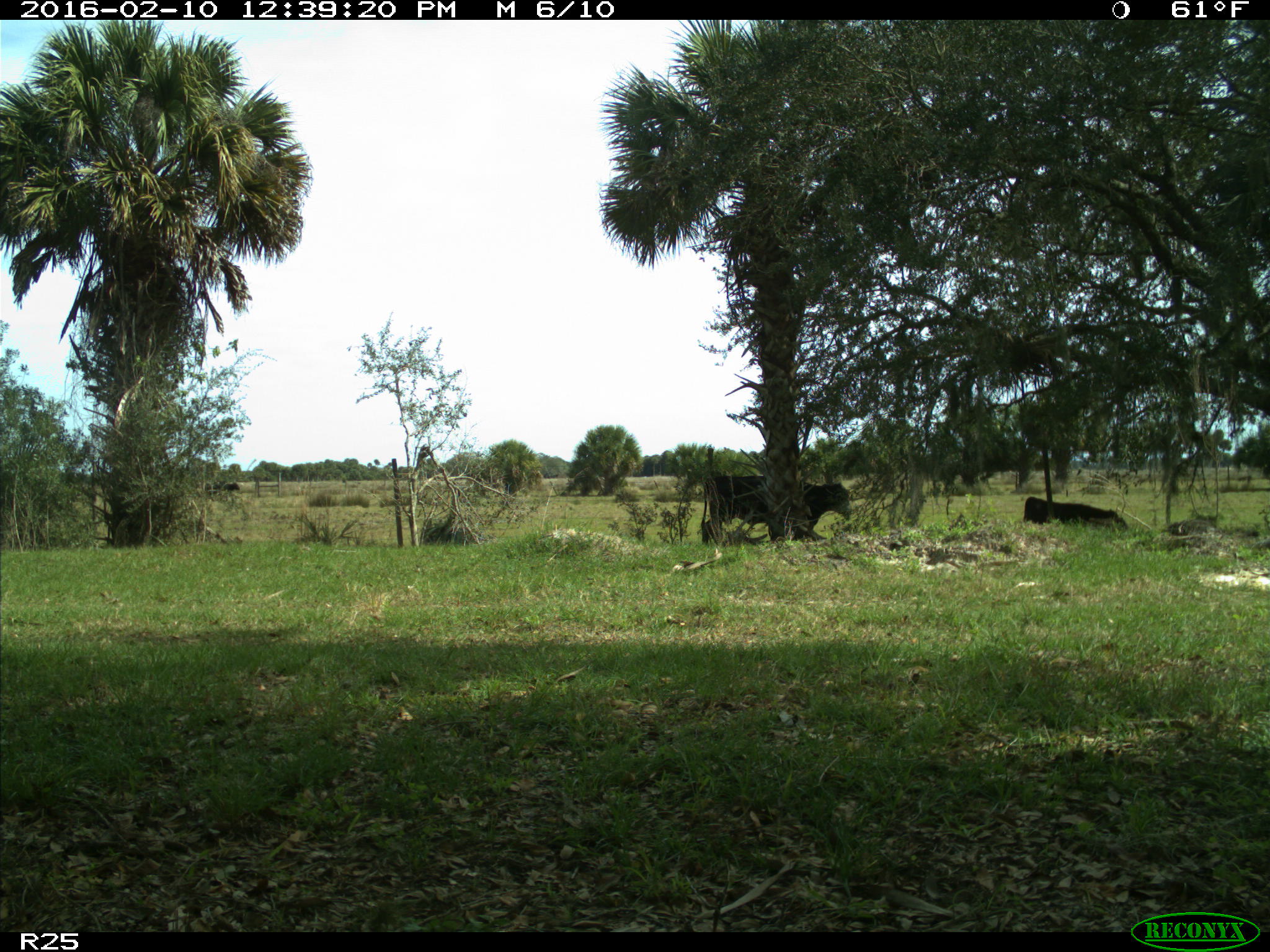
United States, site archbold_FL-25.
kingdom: Animalia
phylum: Chordata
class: Mammalia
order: Artiodactyla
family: Bovidae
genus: Bos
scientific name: Bos taurus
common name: domestic cow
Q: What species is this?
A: Bos taurus (domestic cow).